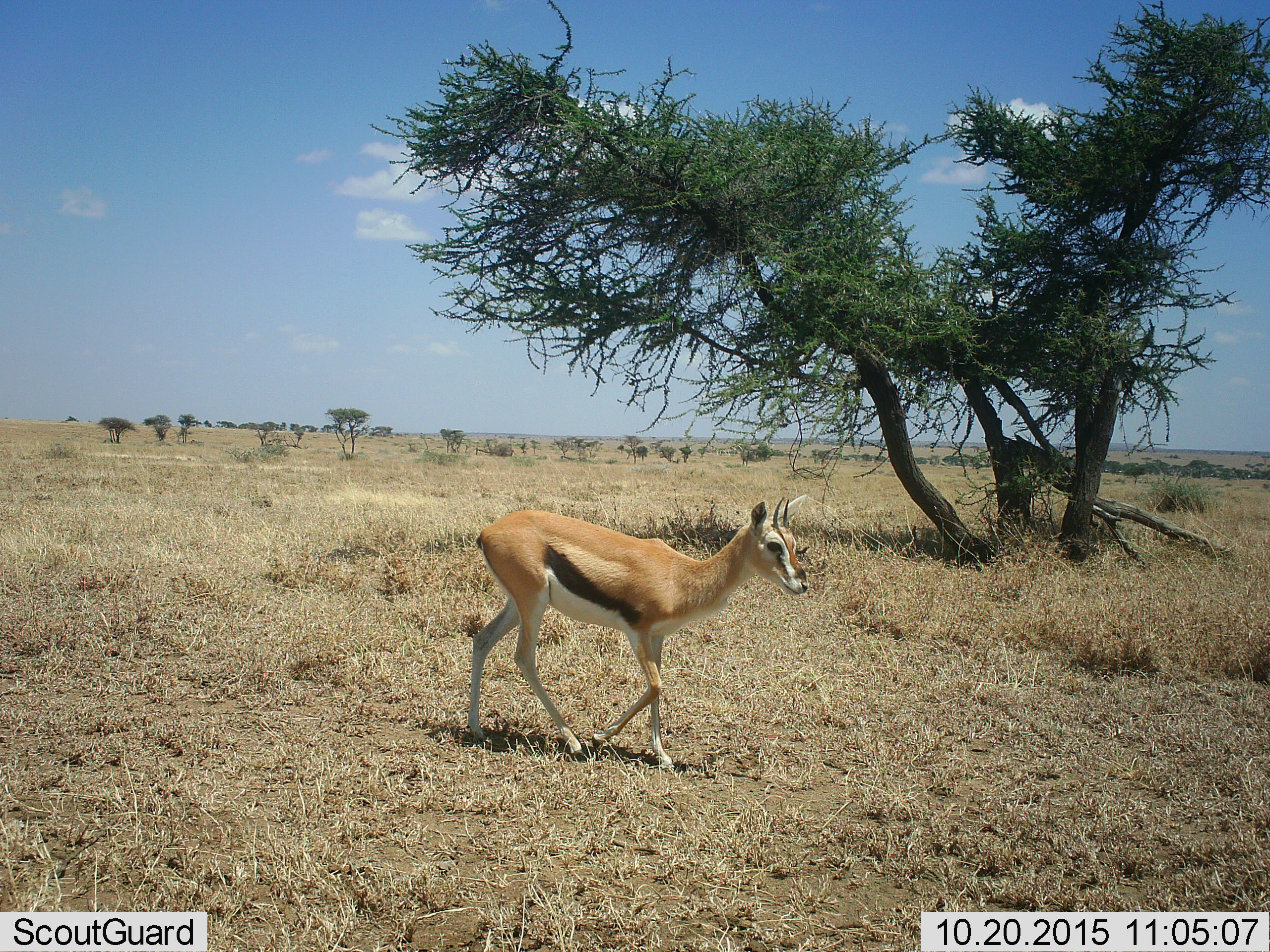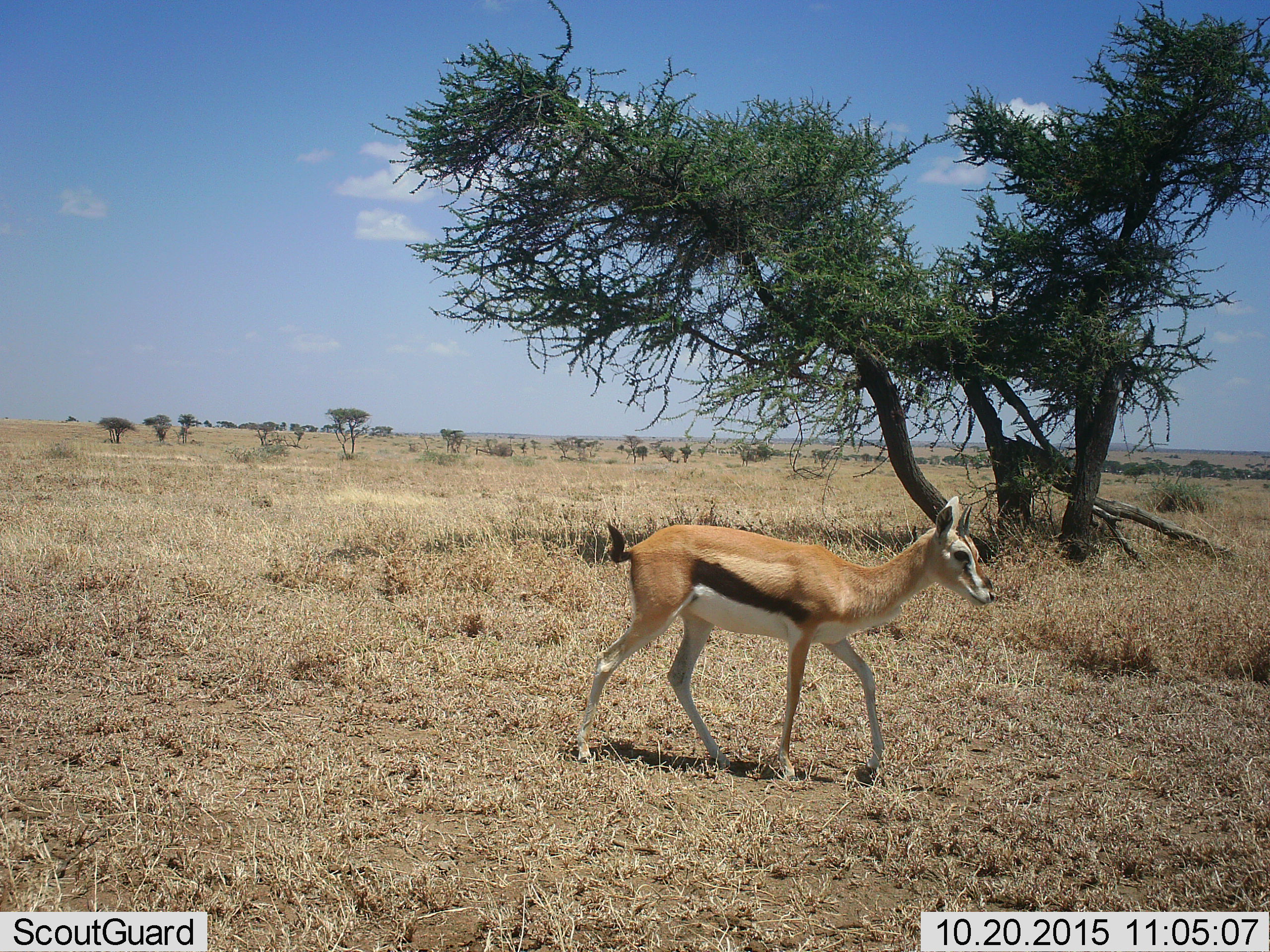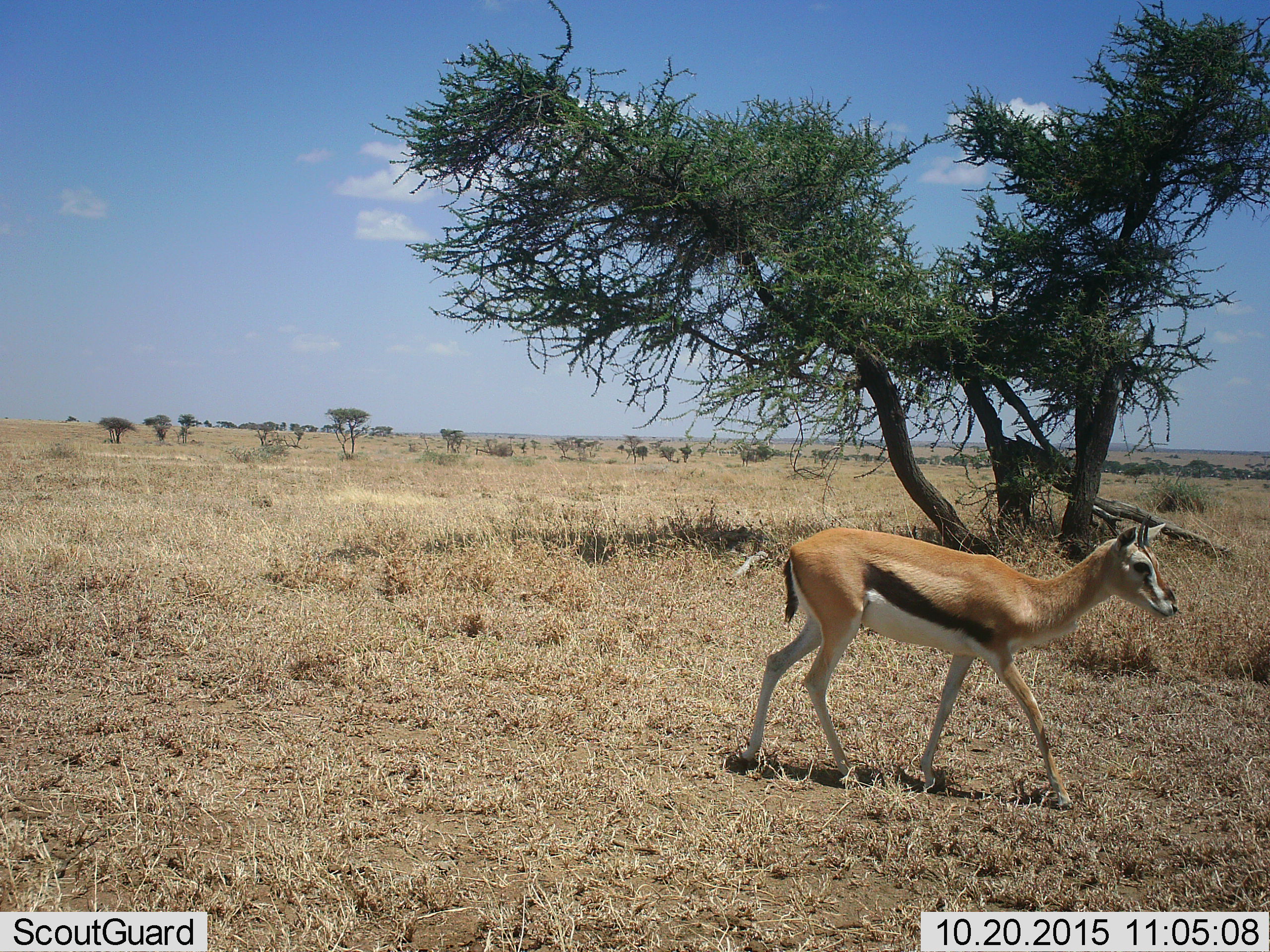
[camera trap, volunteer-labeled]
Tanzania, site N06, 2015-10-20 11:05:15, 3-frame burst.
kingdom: Animalia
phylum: Chordata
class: Mammalia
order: Artiodactyla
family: Bovidae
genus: Eudorcas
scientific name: Eudorcas thomsonii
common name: thomson's gazelle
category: gazellethomsons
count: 1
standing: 22%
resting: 0%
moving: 78%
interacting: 0%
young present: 11%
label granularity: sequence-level